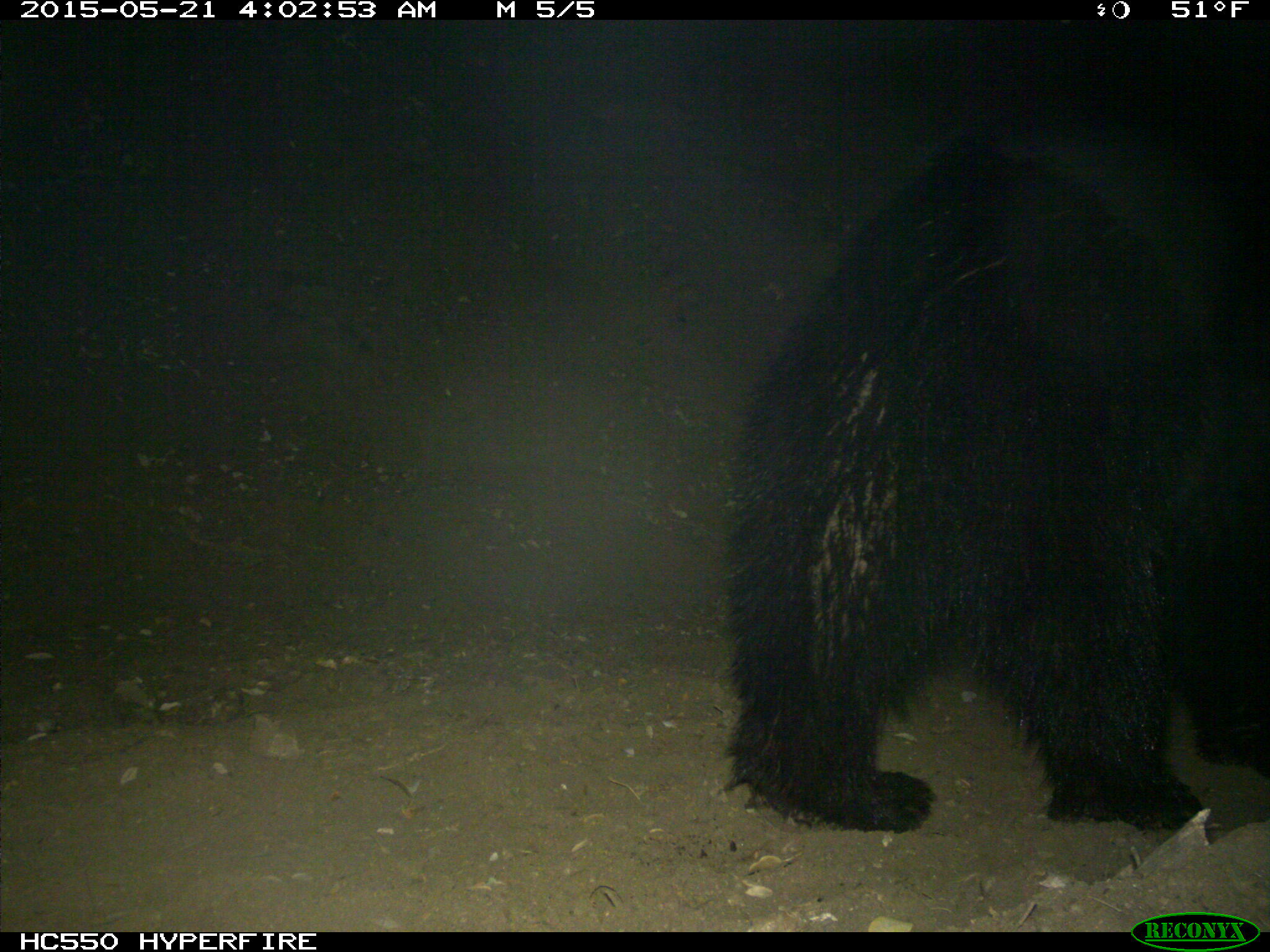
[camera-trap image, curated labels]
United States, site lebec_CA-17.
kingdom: Animalia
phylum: Chordata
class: Mammalia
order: Carnivora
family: Ursidae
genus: Ursus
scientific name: Ursus americanus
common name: american black bear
Ursus americanus (american black bear).